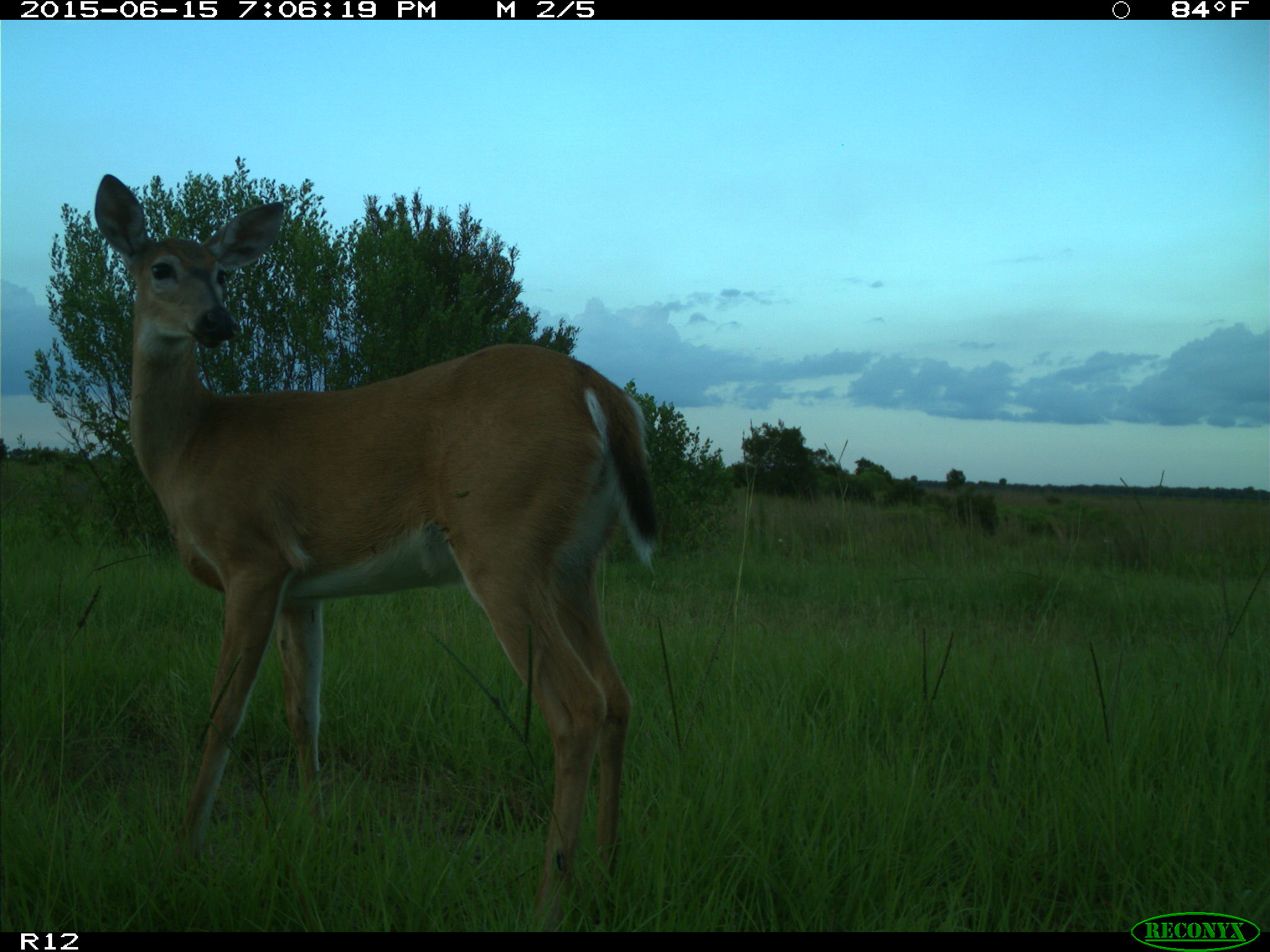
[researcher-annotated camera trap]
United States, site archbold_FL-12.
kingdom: Animalia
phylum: Chordata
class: Mammalia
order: Artiodactyla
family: Cervidae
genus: Odocoileus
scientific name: Odocoileus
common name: deer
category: unidentified deer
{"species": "unidentified deer (deer) (Odocoileus)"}